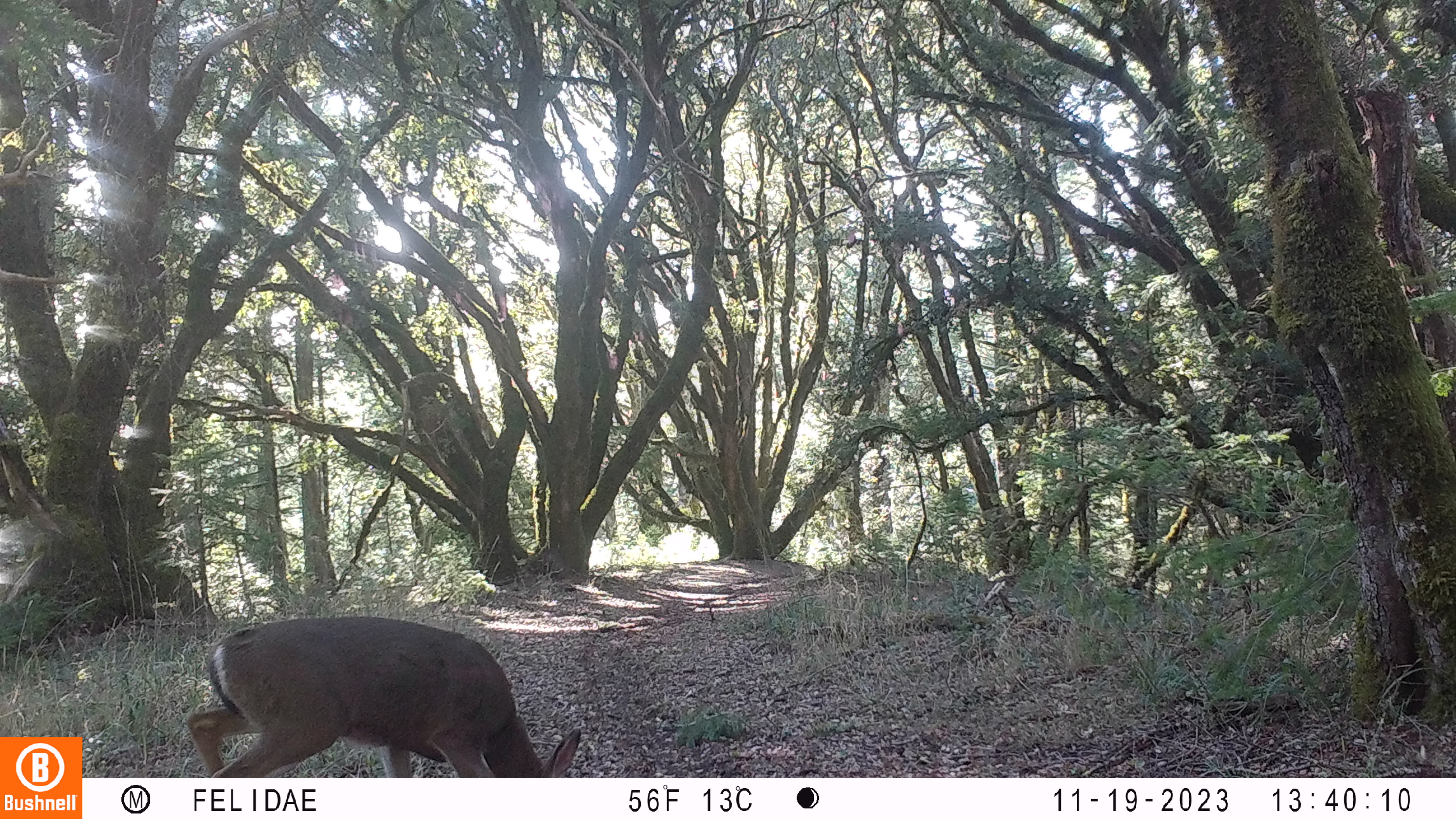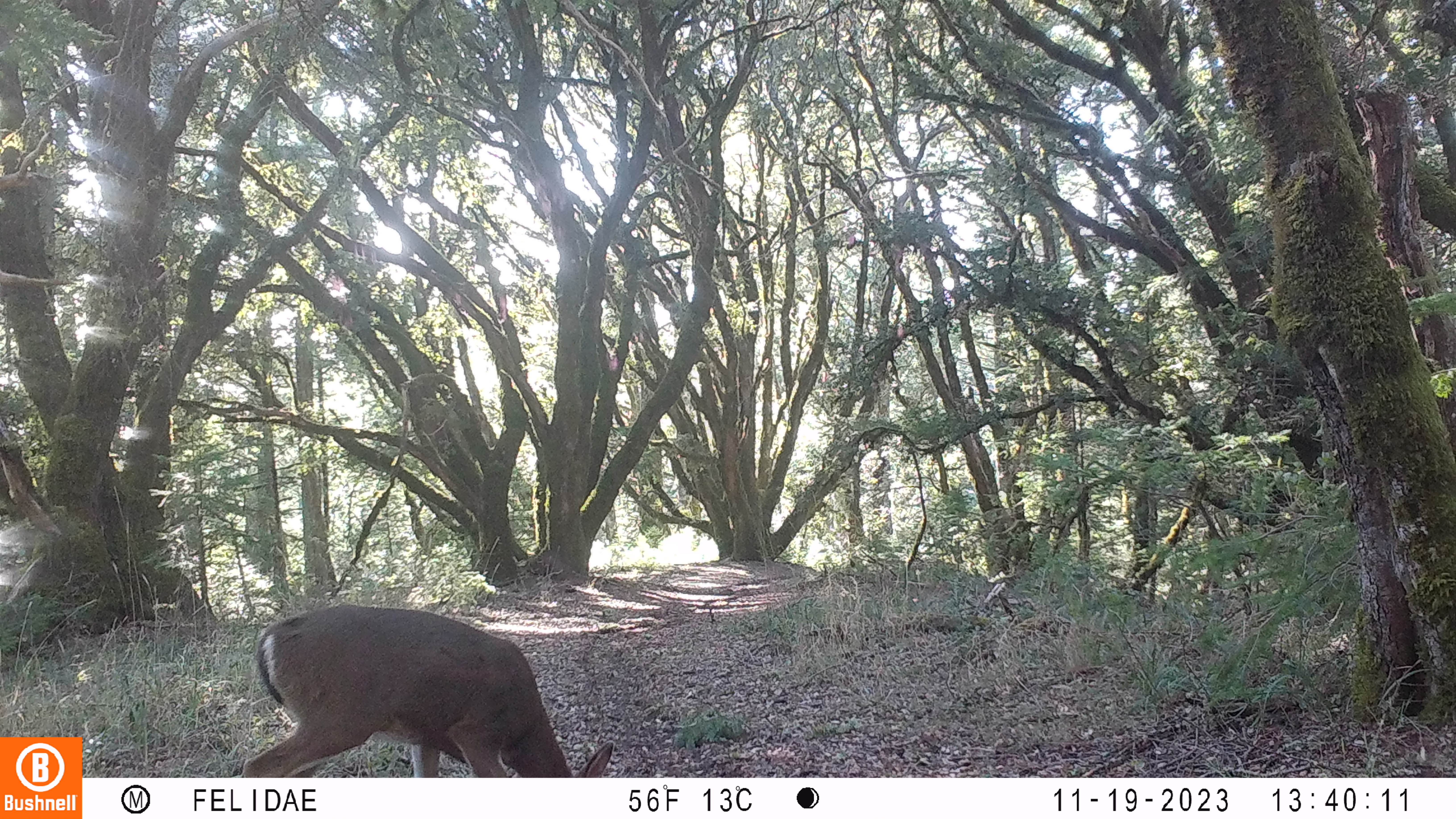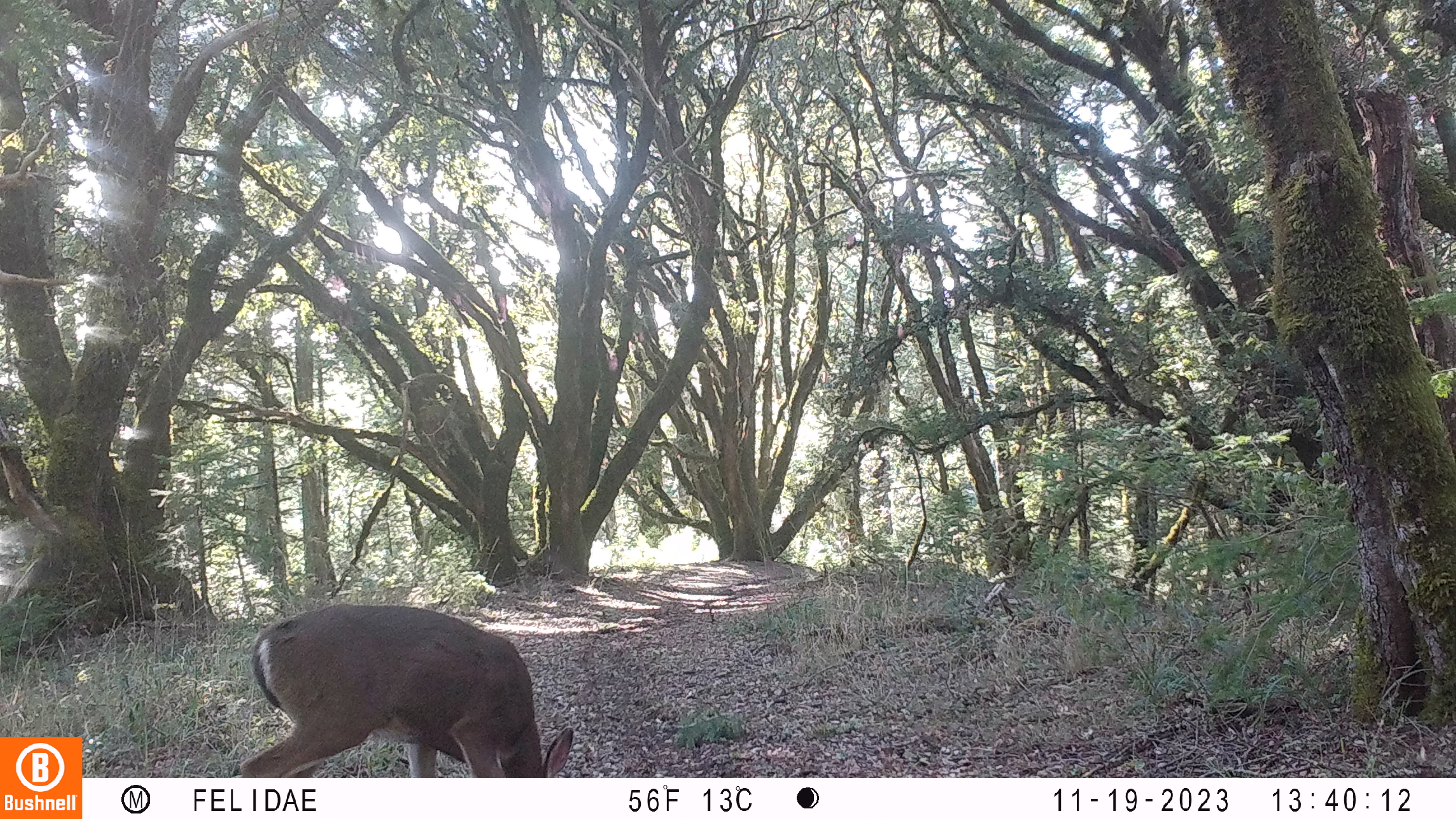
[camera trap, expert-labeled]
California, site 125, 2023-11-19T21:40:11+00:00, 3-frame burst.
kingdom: Animalia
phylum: Chordata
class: Mammalia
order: Artiodactyla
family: Cervidae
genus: Odocoileus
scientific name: Odocoileus hemionus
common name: mule deer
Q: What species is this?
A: Mule deer (Odocoileus hemionus).